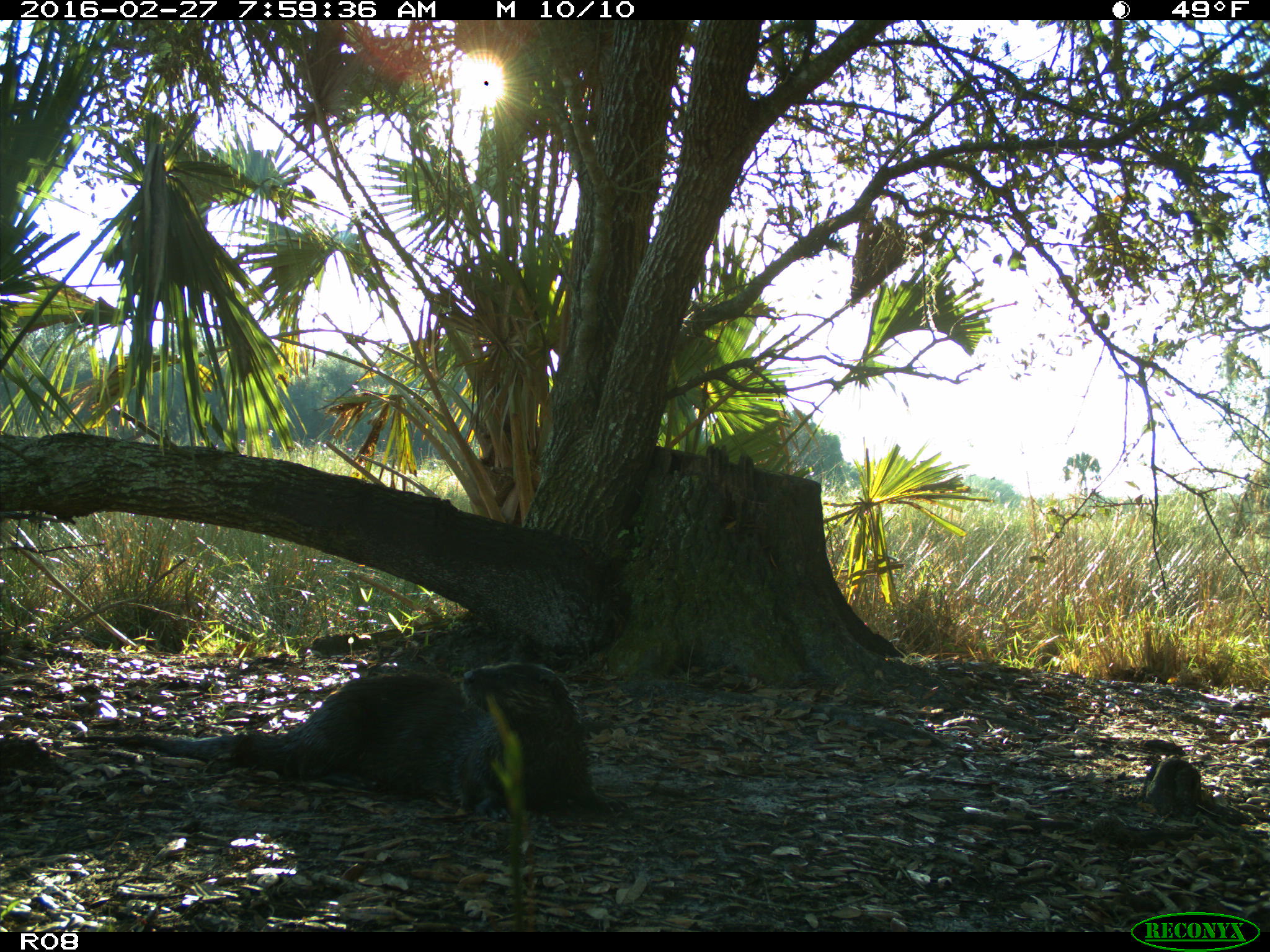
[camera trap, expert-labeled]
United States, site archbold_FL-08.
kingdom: Animalia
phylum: Chordata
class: Mammalia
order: Carnivora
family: Mustelidae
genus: Lontra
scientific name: Lontra canadensis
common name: north american river otter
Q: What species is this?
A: Lontra canadensis (north american river otter).